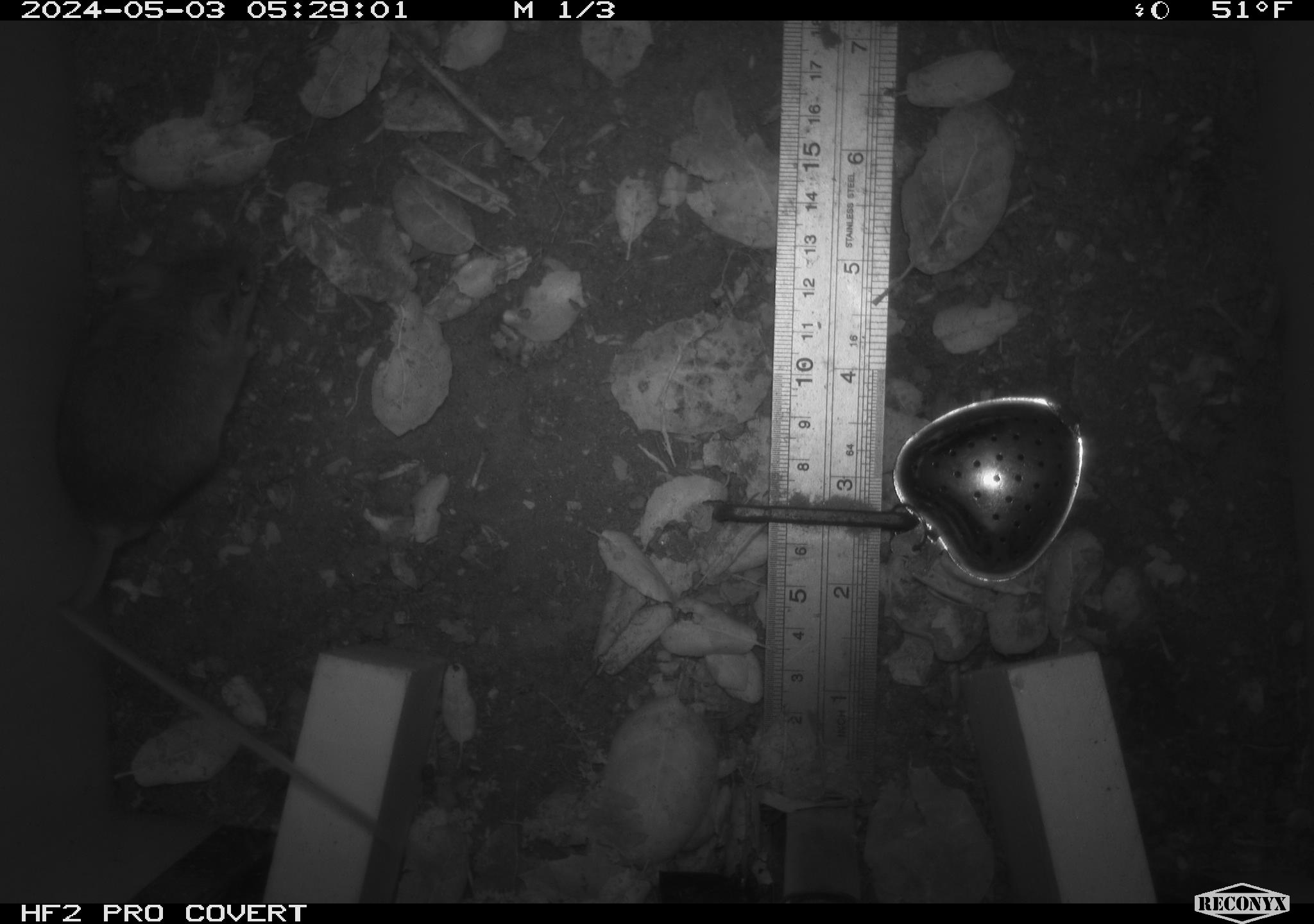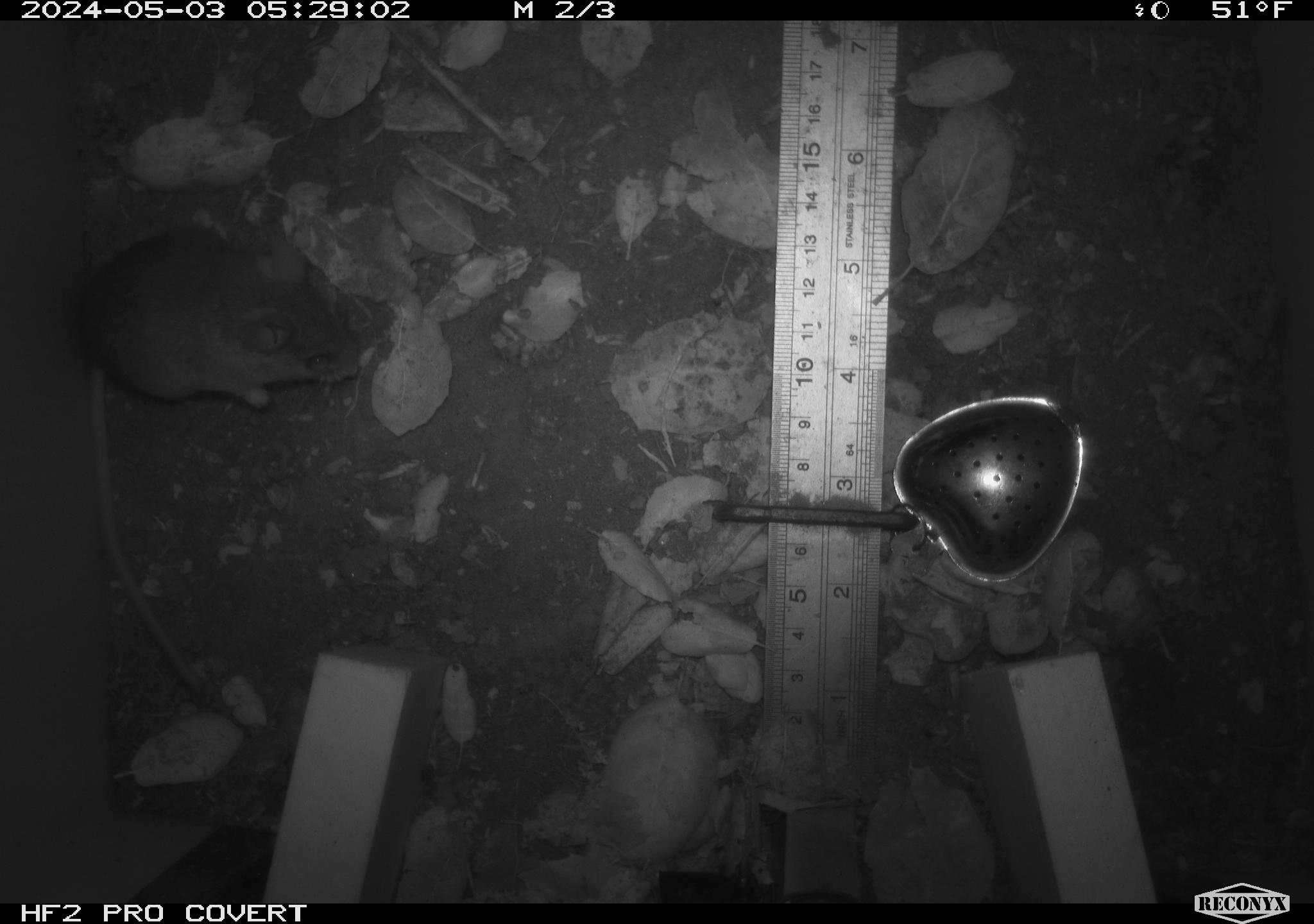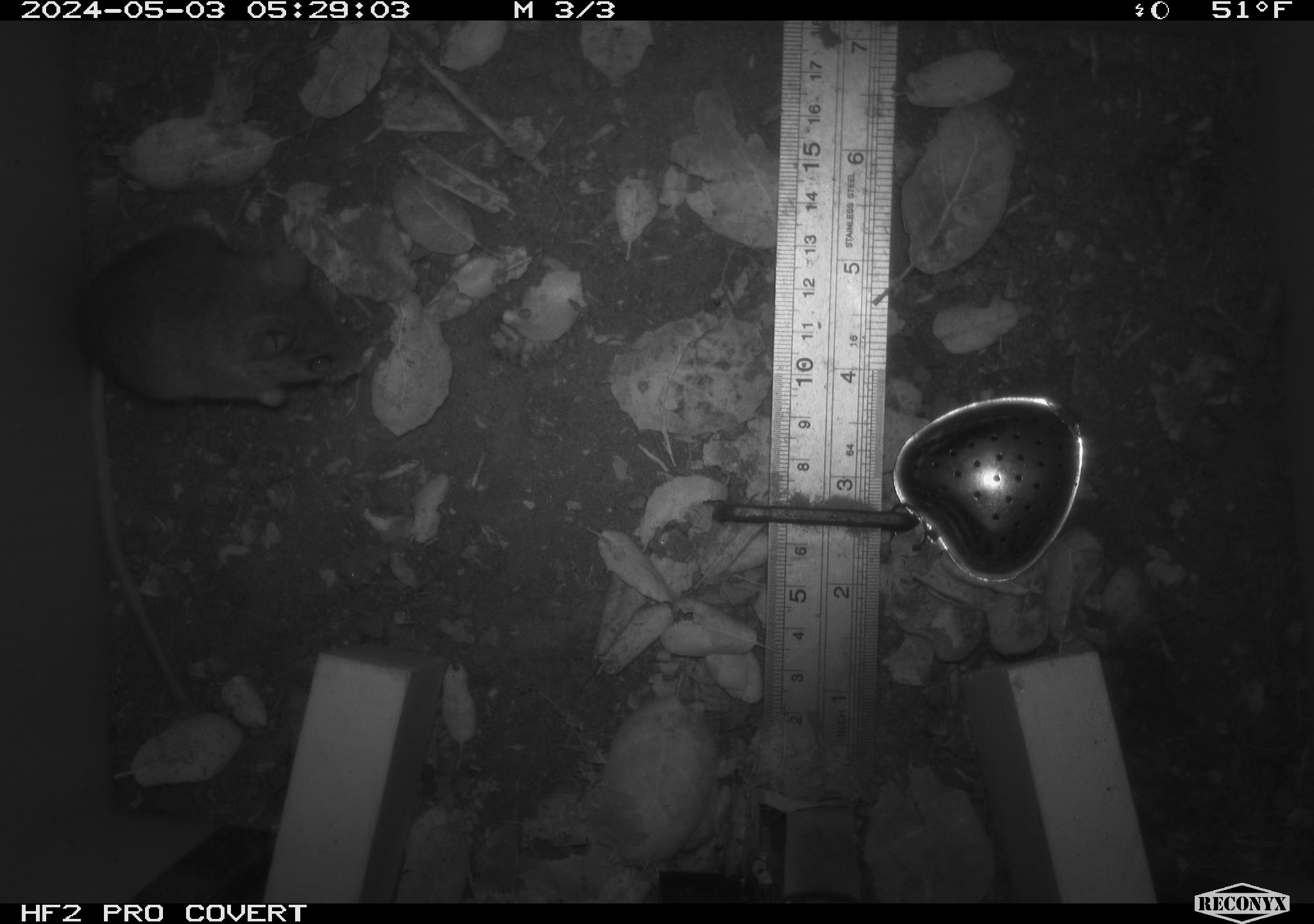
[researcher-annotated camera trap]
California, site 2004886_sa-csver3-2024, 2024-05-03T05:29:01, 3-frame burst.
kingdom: Animalia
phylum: Chordata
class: Mammalia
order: Rodentia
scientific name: Rodentia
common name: rodent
Rodent (Rodentia).